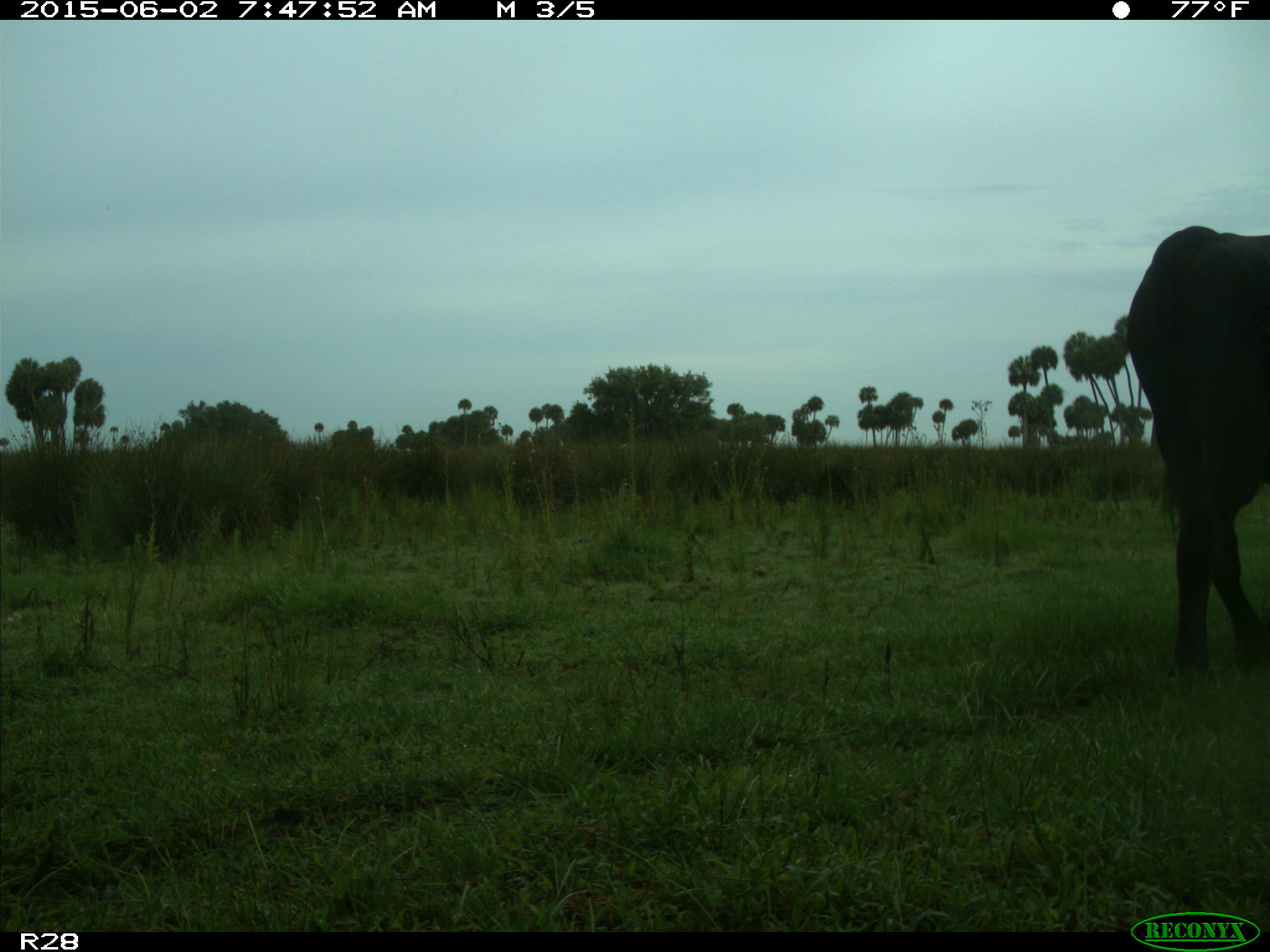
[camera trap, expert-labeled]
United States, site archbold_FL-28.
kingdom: Animalia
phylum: Chordata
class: Mammalia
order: Artiodactyla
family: Bovidae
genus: Bos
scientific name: Bos taurus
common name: domestic cow